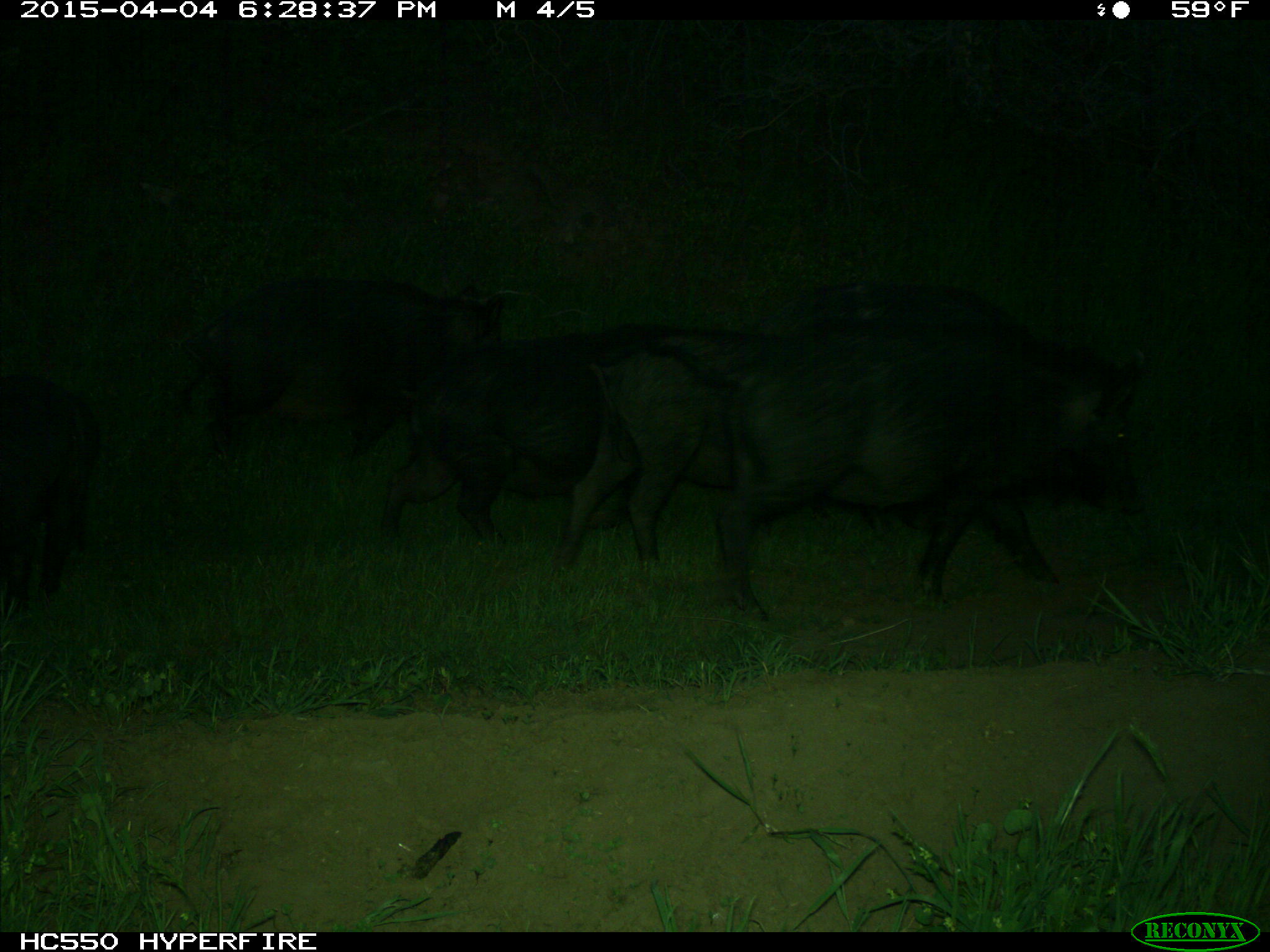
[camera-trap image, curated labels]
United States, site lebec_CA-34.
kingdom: Animalia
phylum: Chordata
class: Mammalia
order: Artiodactyla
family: Suidae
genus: Sus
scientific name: Sus scrofa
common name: wild boar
Sus scrofa (wild boar).